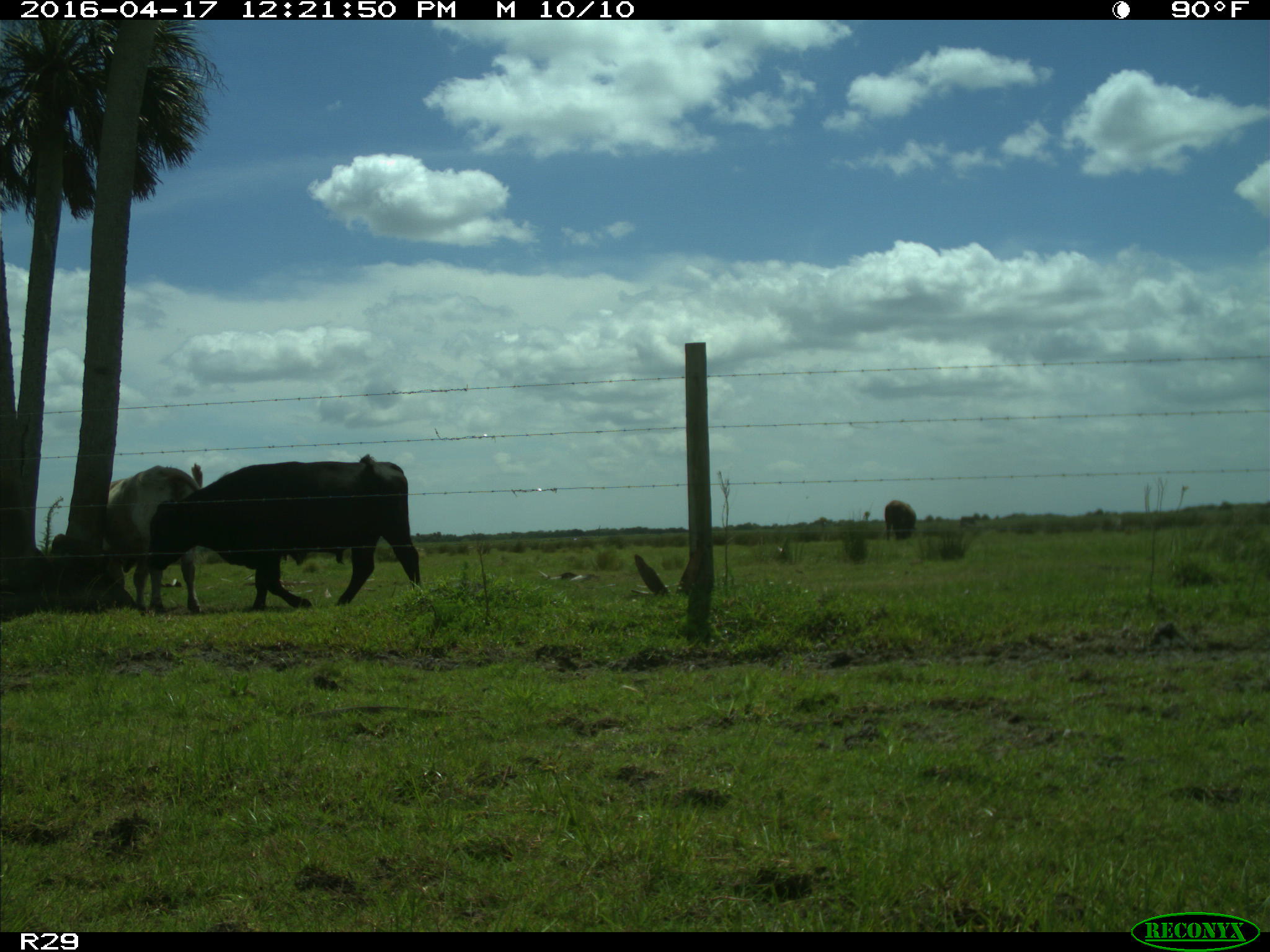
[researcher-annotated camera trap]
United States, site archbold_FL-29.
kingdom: Animalia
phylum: Chordata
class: Mammalia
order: Artiodactyla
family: Bovidae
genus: Bos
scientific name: Bos taurus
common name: domestic cow